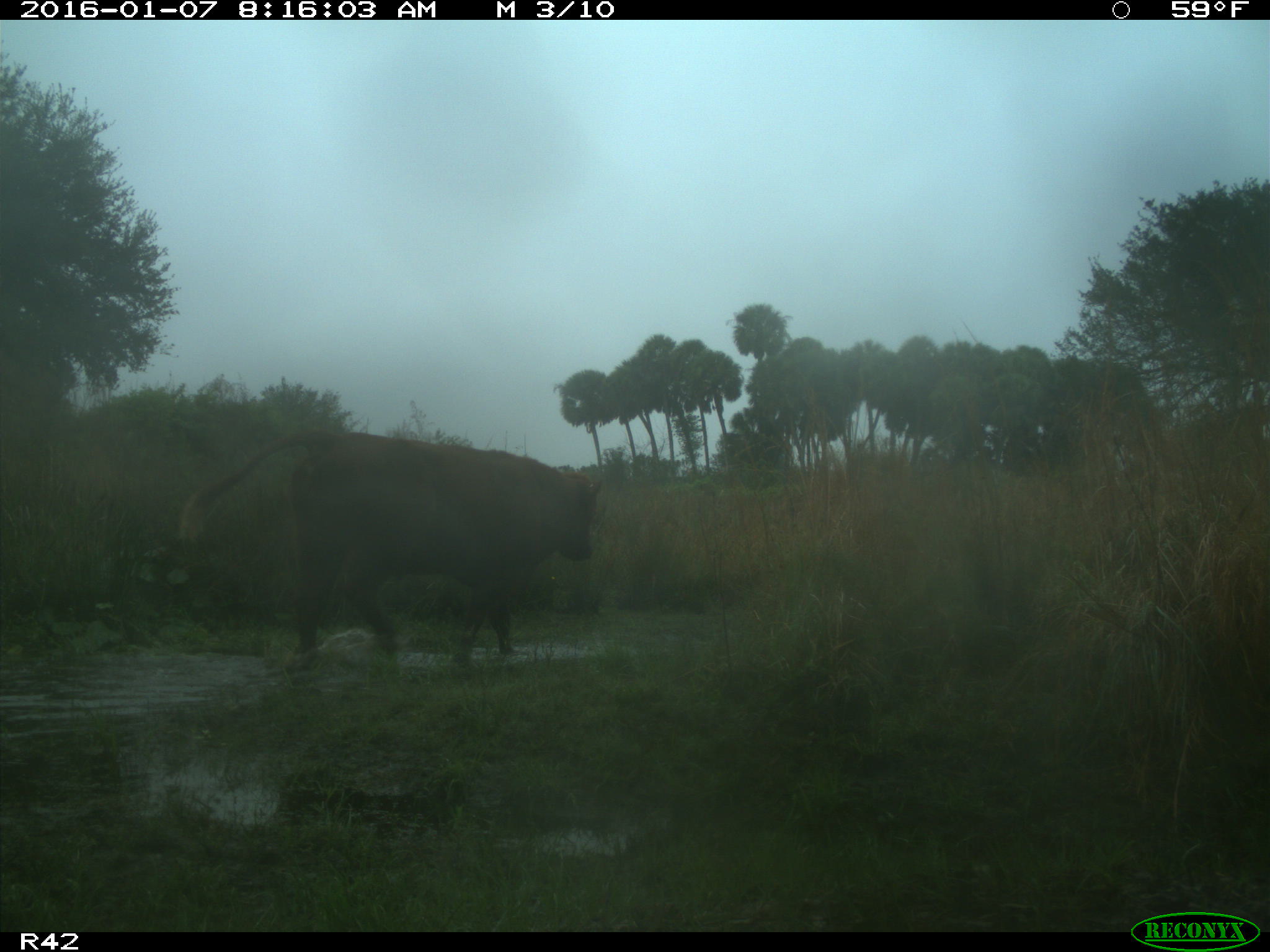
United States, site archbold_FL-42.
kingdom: Animalia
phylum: Chordata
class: Mammalia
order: Artiodactyla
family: Bovidae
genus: Bos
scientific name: Bos taurus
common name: domestic cow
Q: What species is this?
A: Bos taurus (domestic cow).